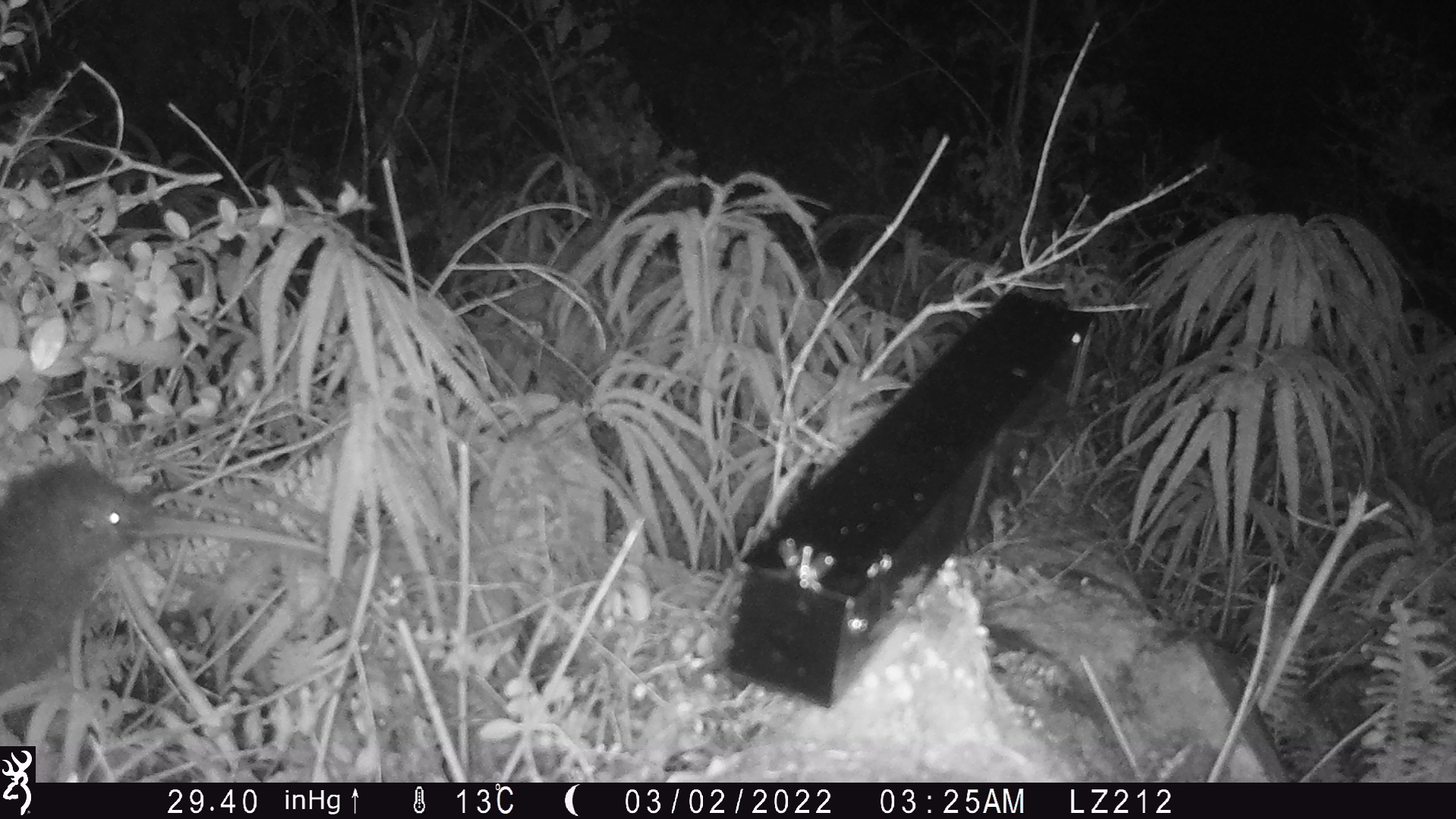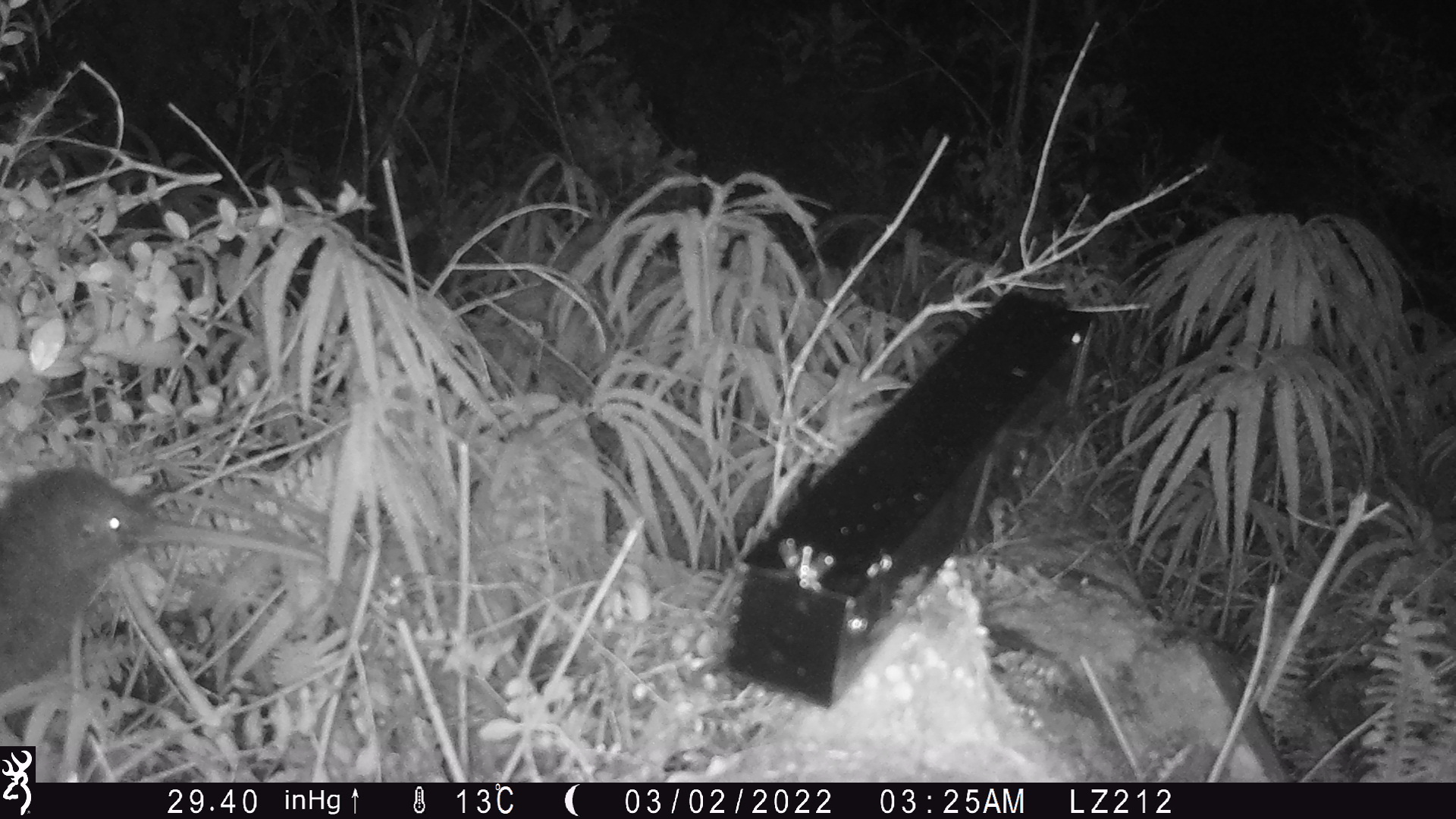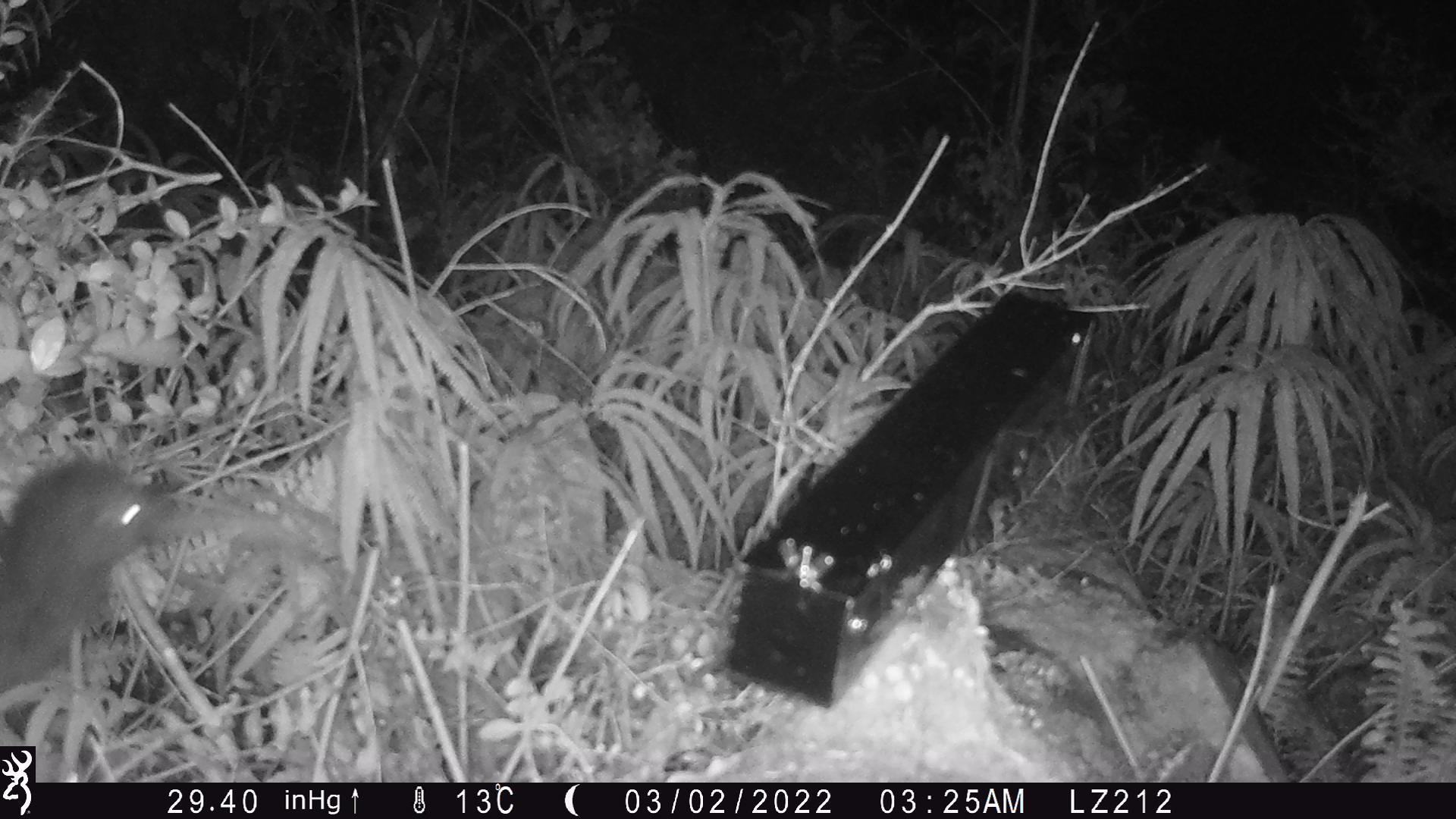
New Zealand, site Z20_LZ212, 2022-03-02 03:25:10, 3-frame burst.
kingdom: Animalia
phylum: Chordata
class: Aves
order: Apterygiformes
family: Apterygidae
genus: Apteryx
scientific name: Apteryx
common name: kiwi